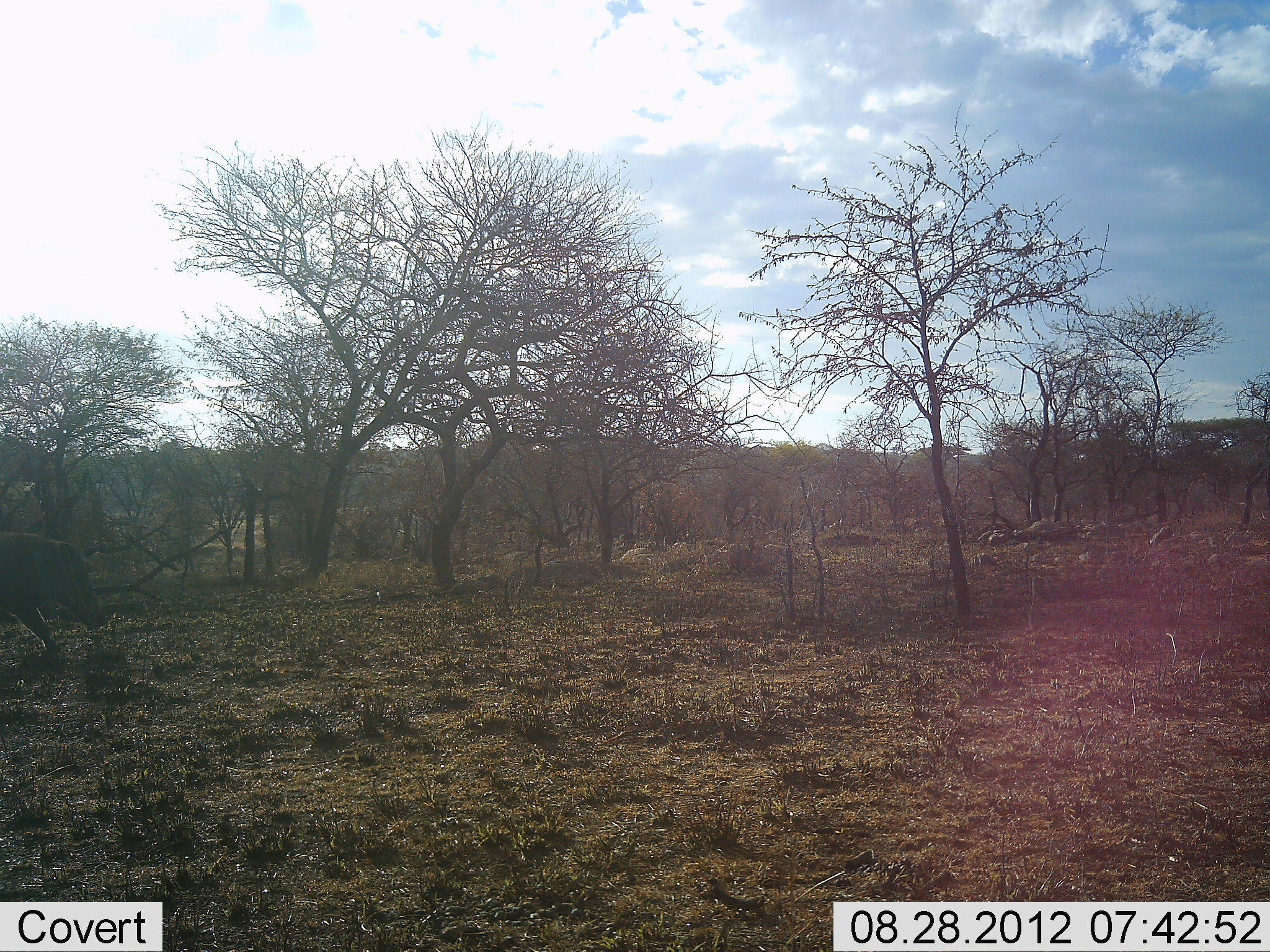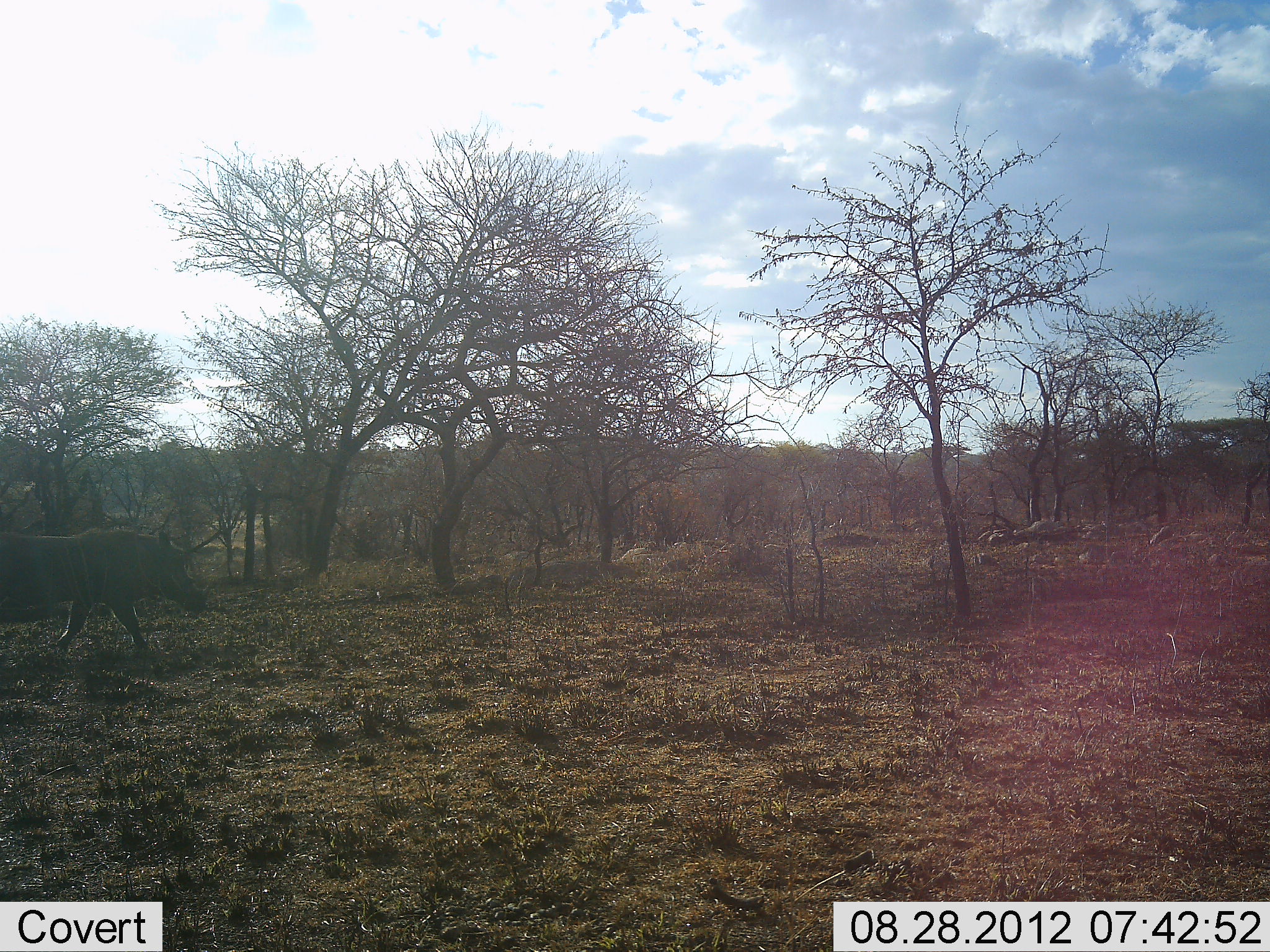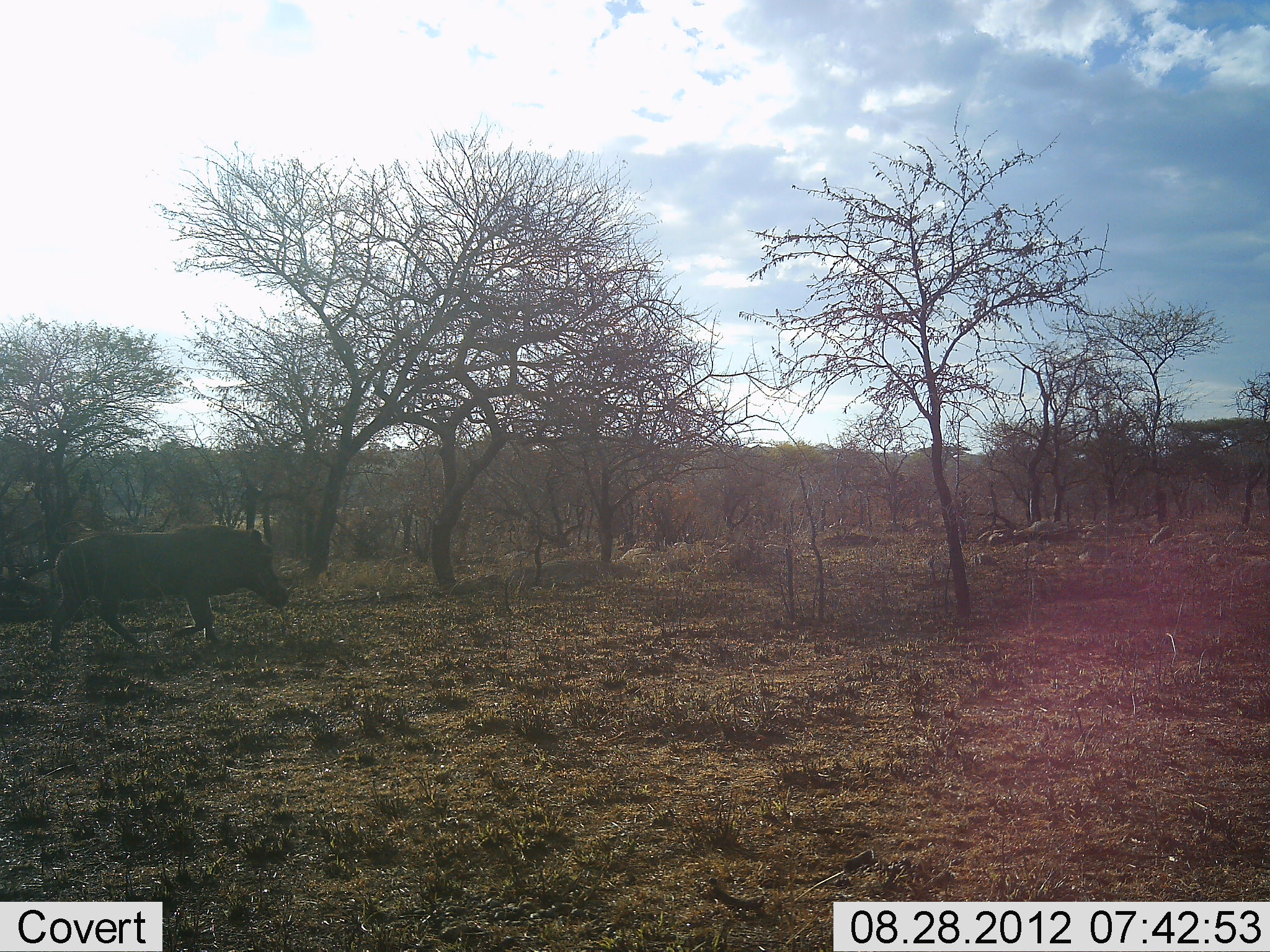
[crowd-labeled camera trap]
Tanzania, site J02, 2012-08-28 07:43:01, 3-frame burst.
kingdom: Animalia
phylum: Chordata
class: Mammalia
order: Artiodactyla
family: Suidae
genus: Phacochoerus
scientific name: Phacochoerus africanus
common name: warthog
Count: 1.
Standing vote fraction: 0%.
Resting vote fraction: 0%.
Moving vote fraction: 100%.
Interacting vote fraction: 0%.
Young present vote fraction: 0%.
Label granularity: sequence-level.